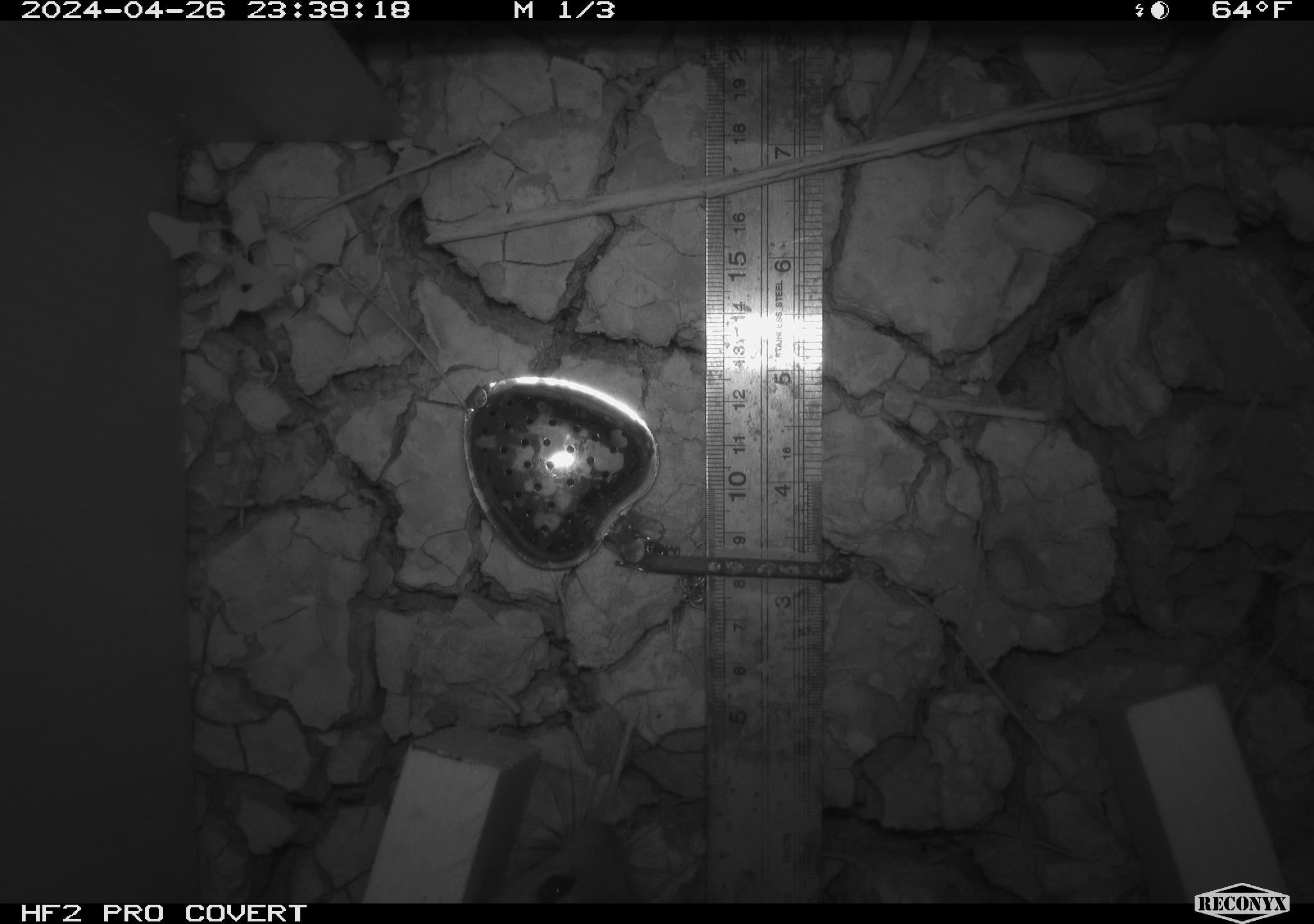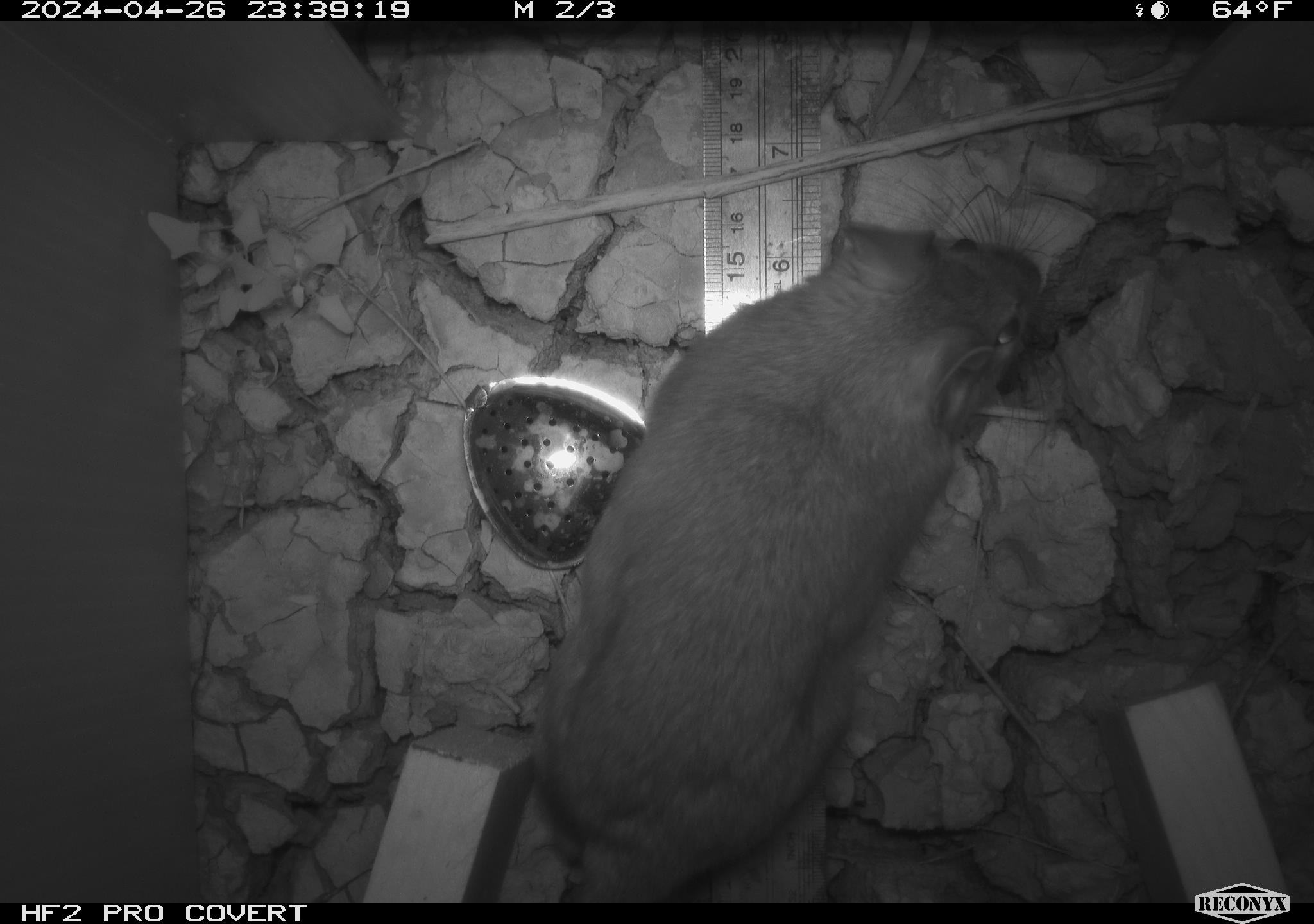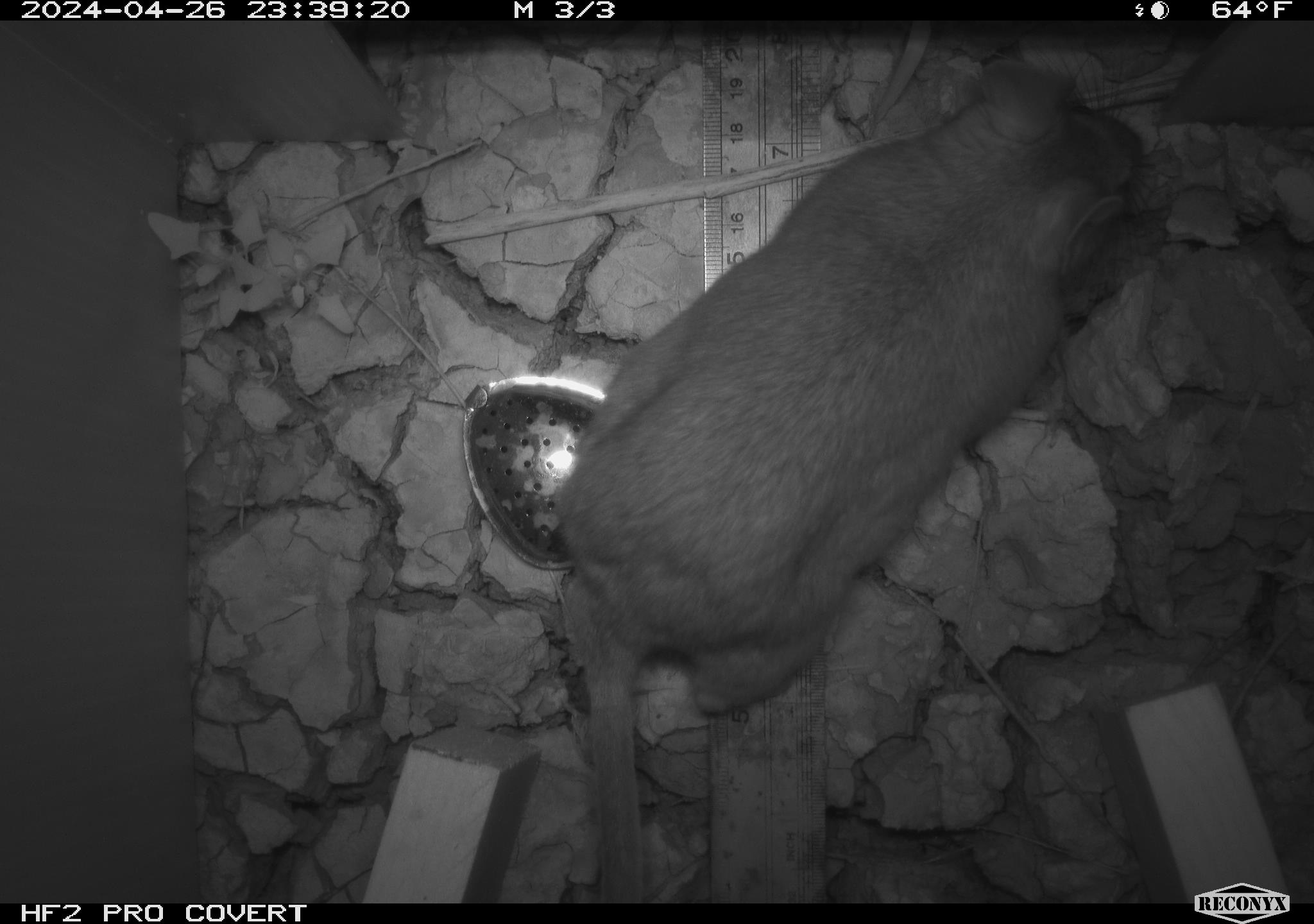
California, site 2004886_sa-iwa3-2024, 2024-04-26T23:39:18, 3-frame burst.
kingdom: Animalia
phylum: Chordata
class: Mammalia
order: Rodentia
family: Cricetidae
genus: Neotoma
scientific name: Neotoma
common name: pack rat or woodrat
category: neotoma species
Neotoma species (pack rat or woodrat) (Neotoma).